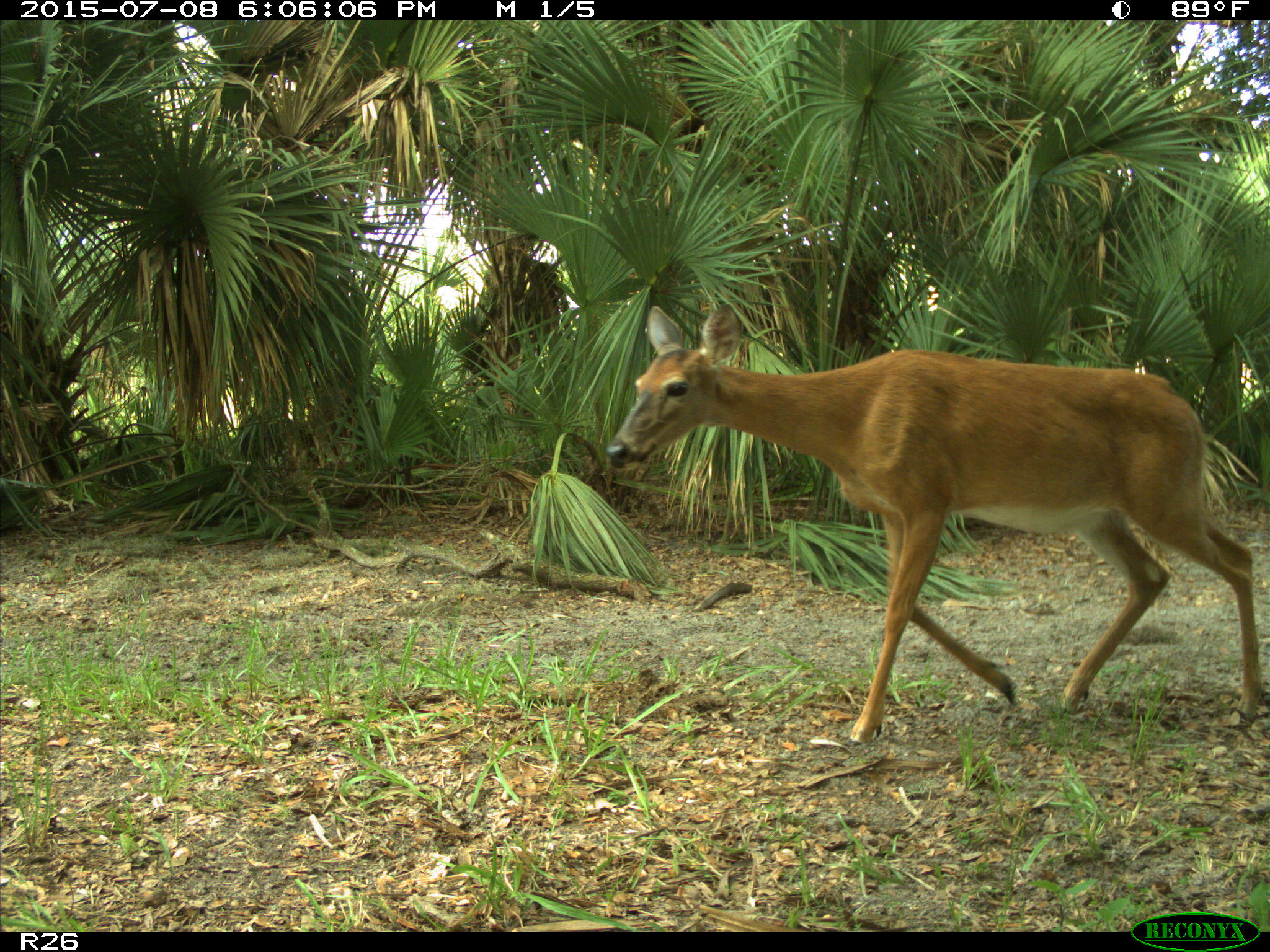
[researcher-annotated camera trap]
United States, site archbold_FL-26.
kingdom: Animalia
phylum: Chordata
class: Mammalia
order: Artiodactyla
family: Cervidae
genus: Odocoileus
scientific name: Odocoileus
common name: deer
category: unidentified deer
Unidentified deer (deer) (Odocoileus).